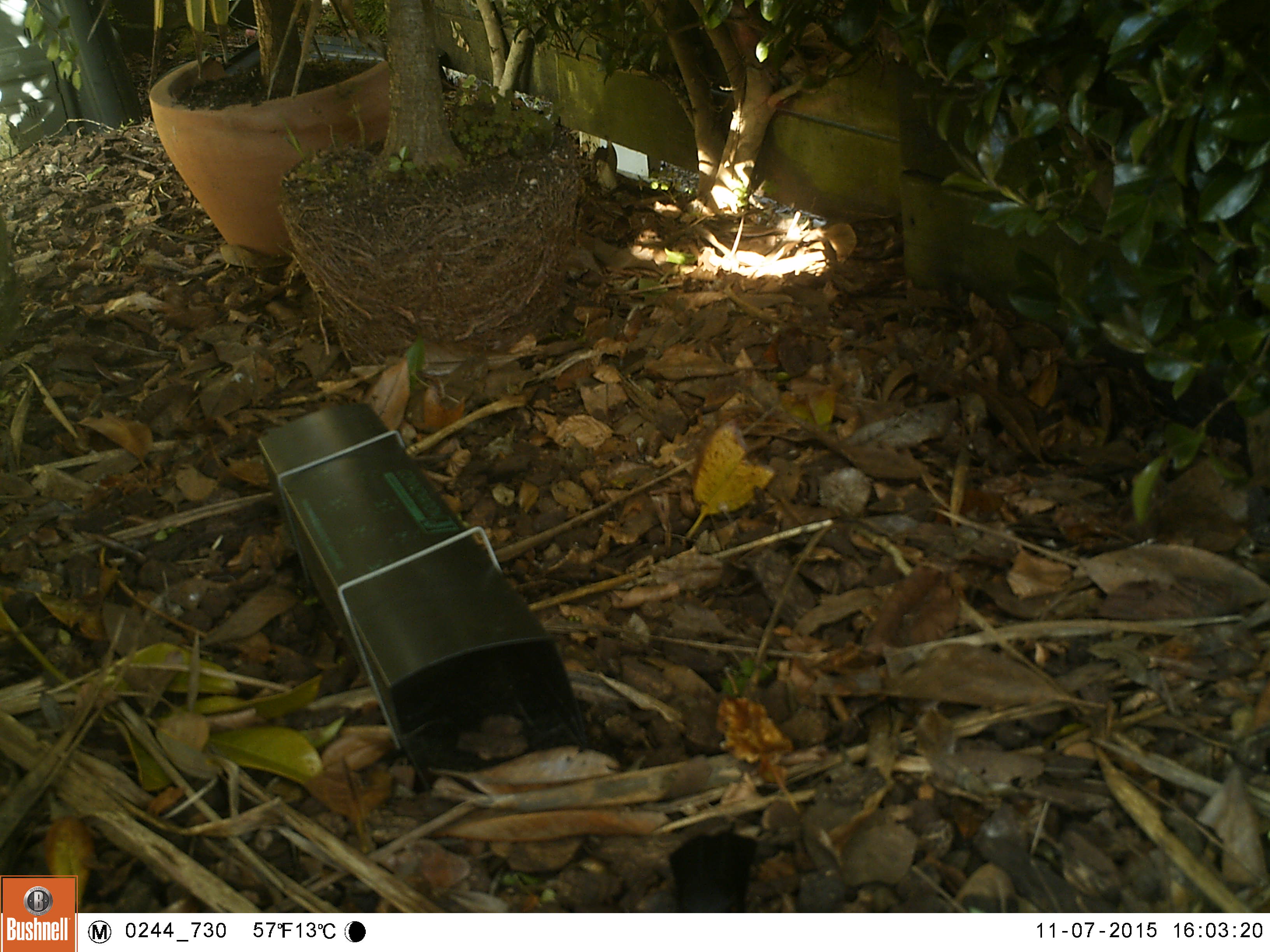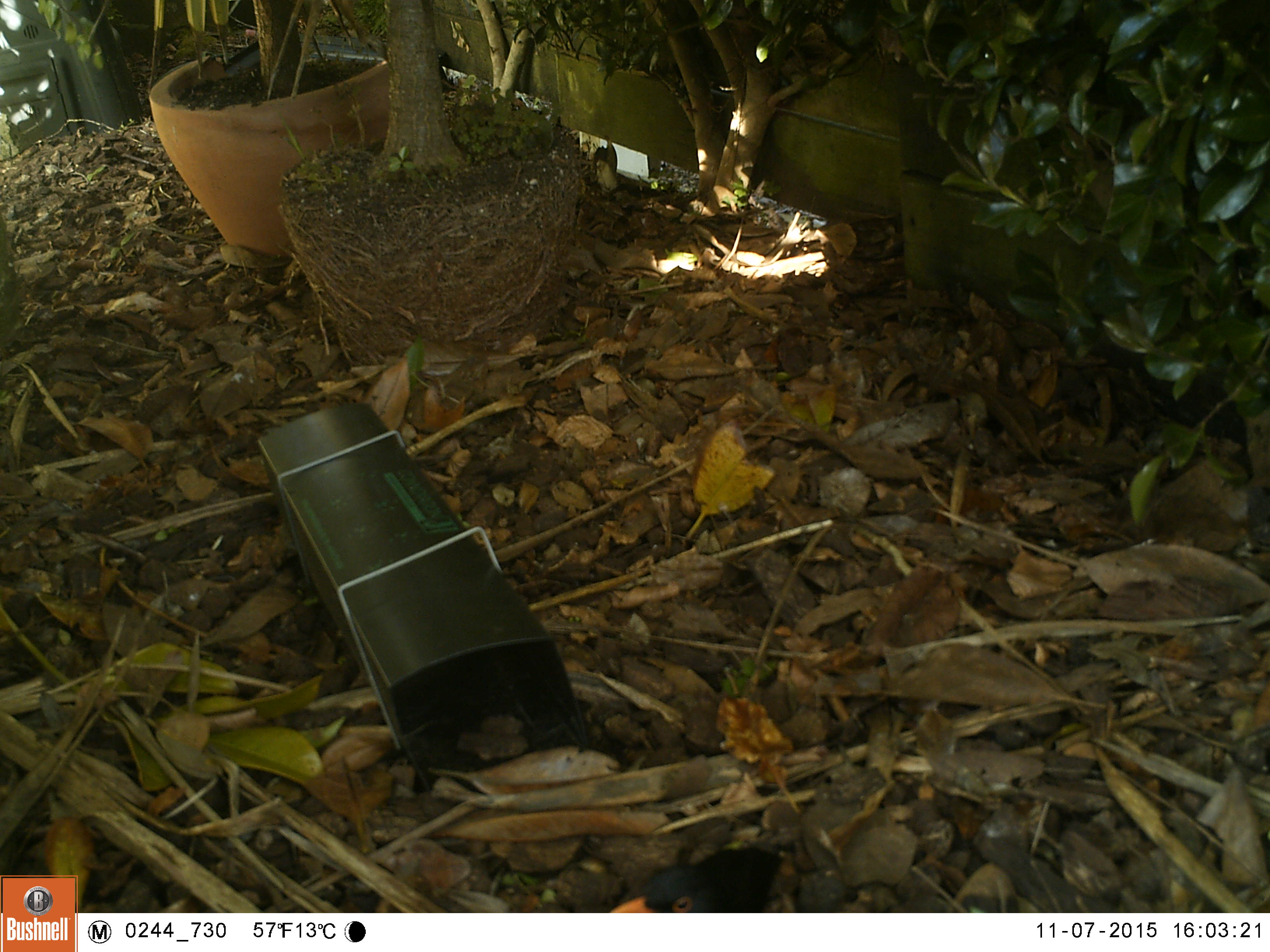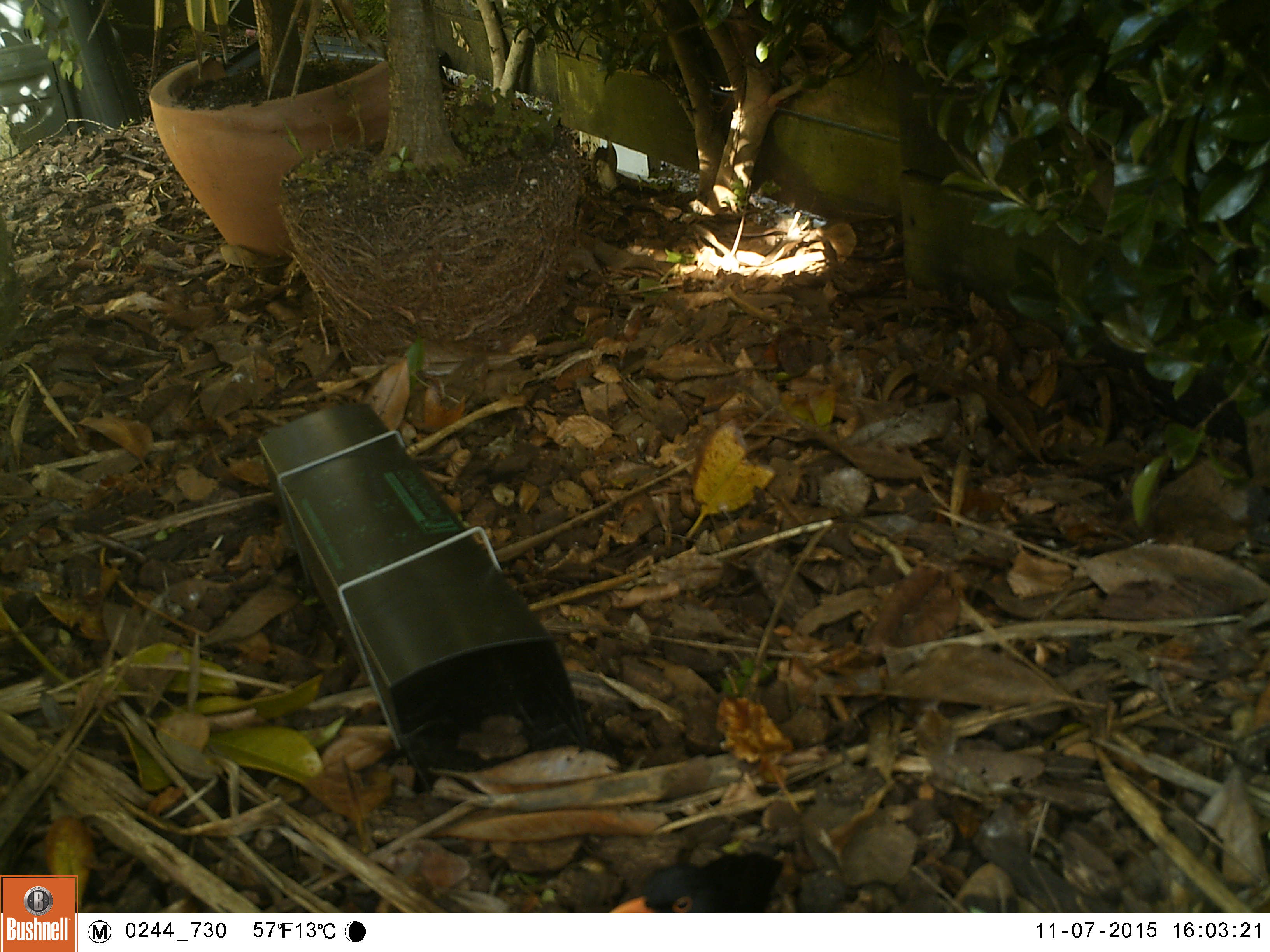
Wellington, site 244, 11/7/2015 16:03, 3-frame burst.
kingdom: Animalia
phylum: Chordata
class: Aves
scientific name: Aves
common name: bird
Bird (Aves).